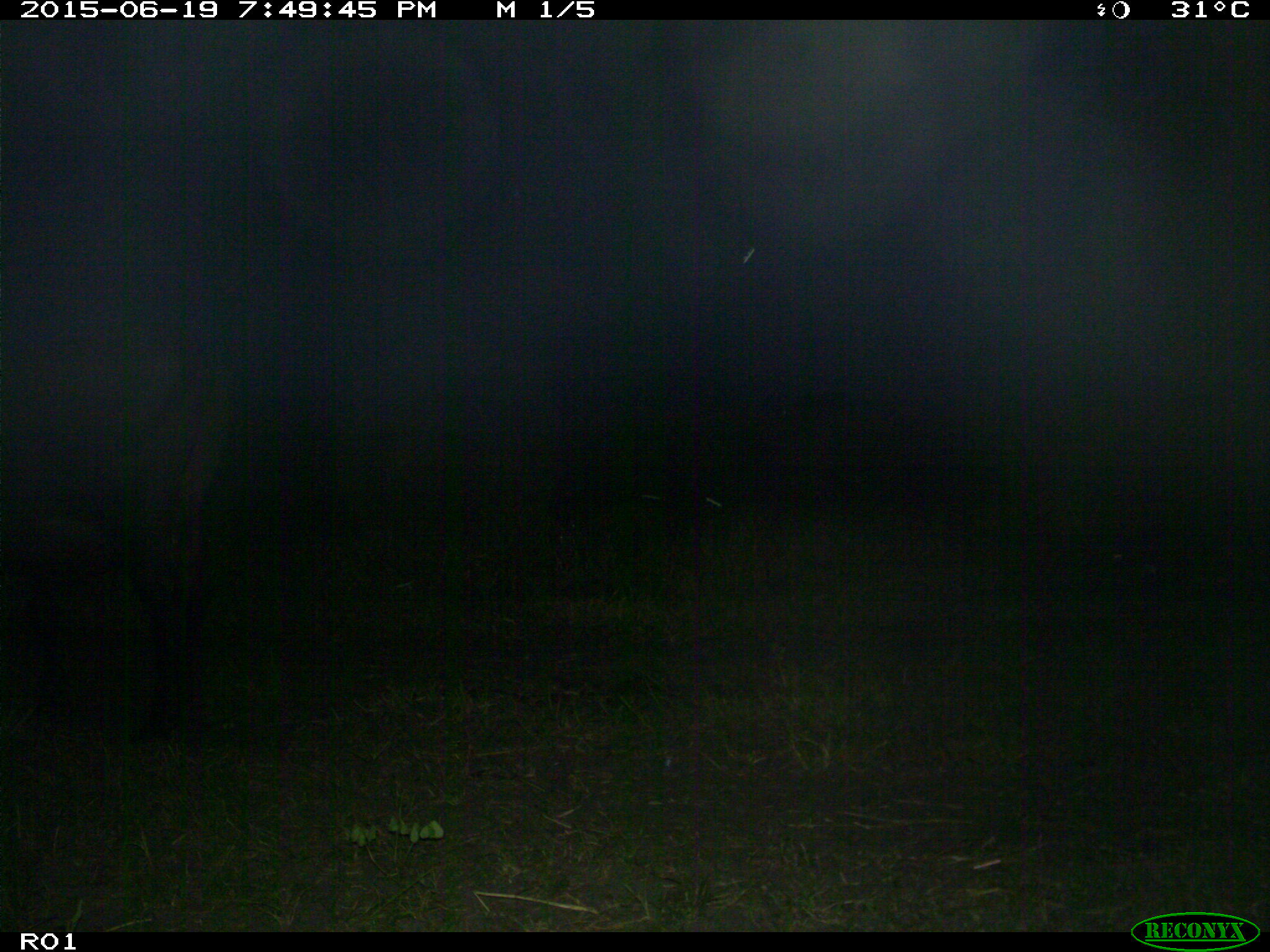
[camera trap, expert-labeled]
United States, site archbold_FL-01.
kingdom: Animalia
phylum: Chordata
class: Mammalia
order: Artiodactyla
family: Bovidae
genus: Bos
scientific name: Bos taurus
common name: domestic cow